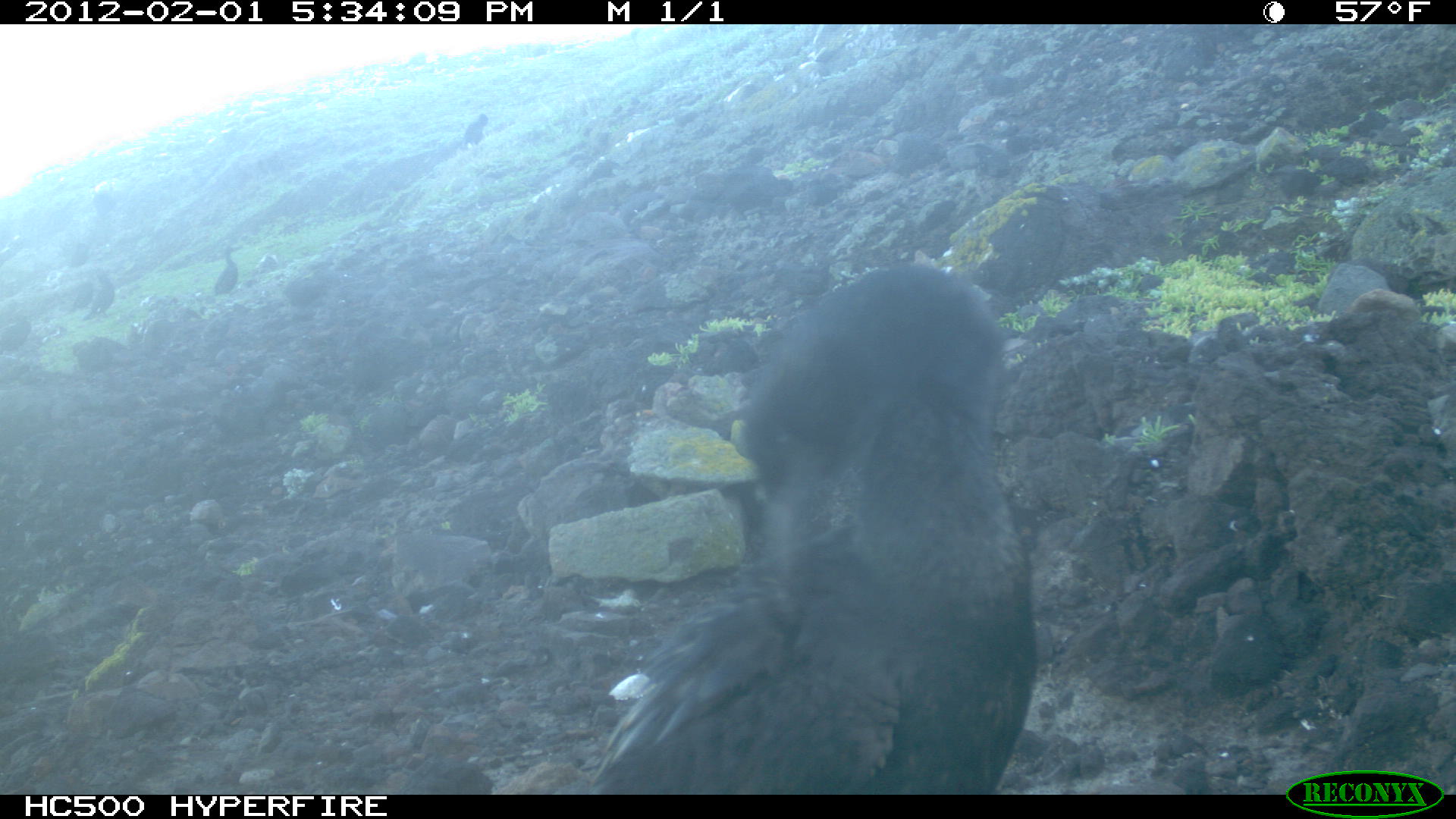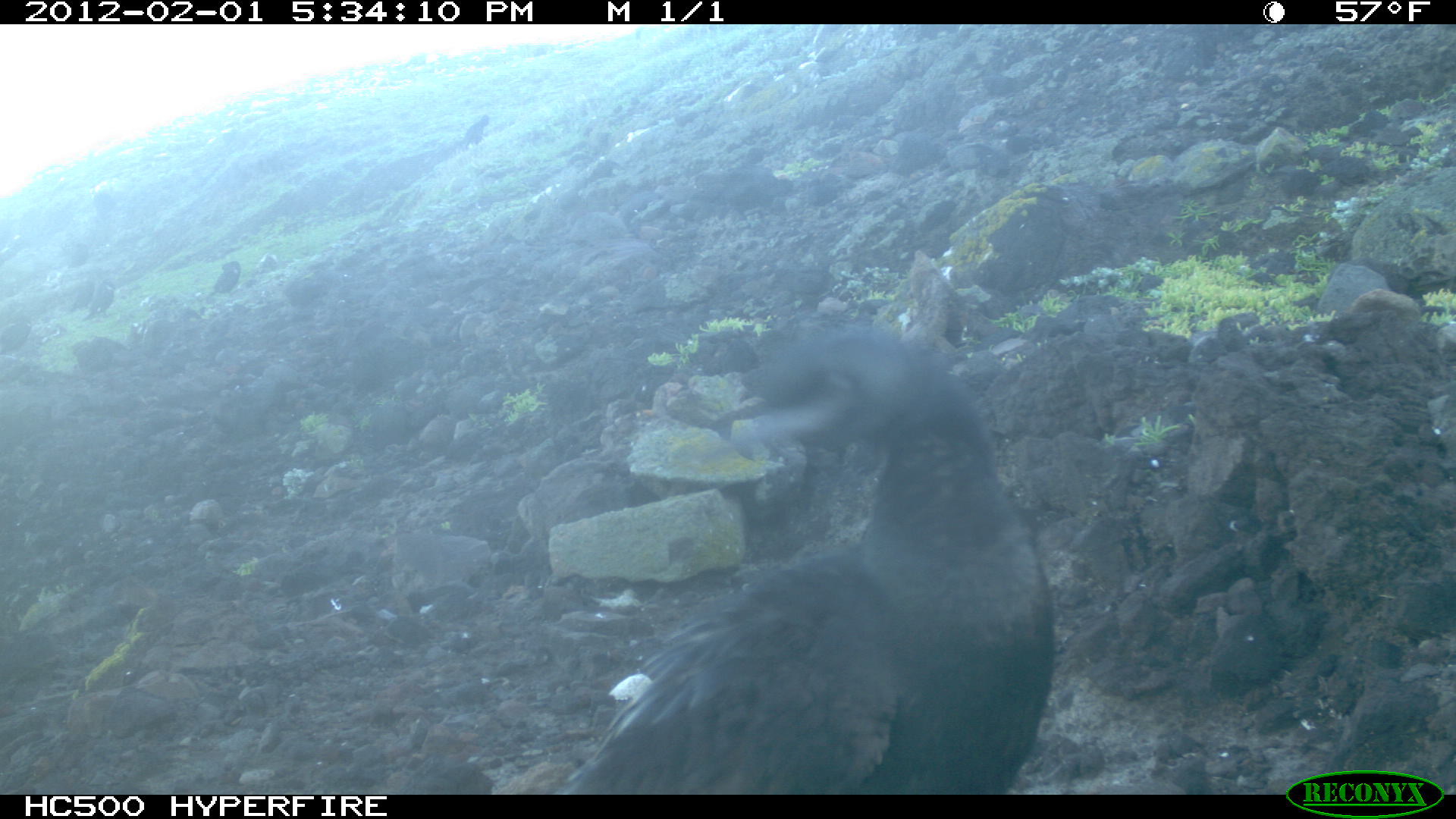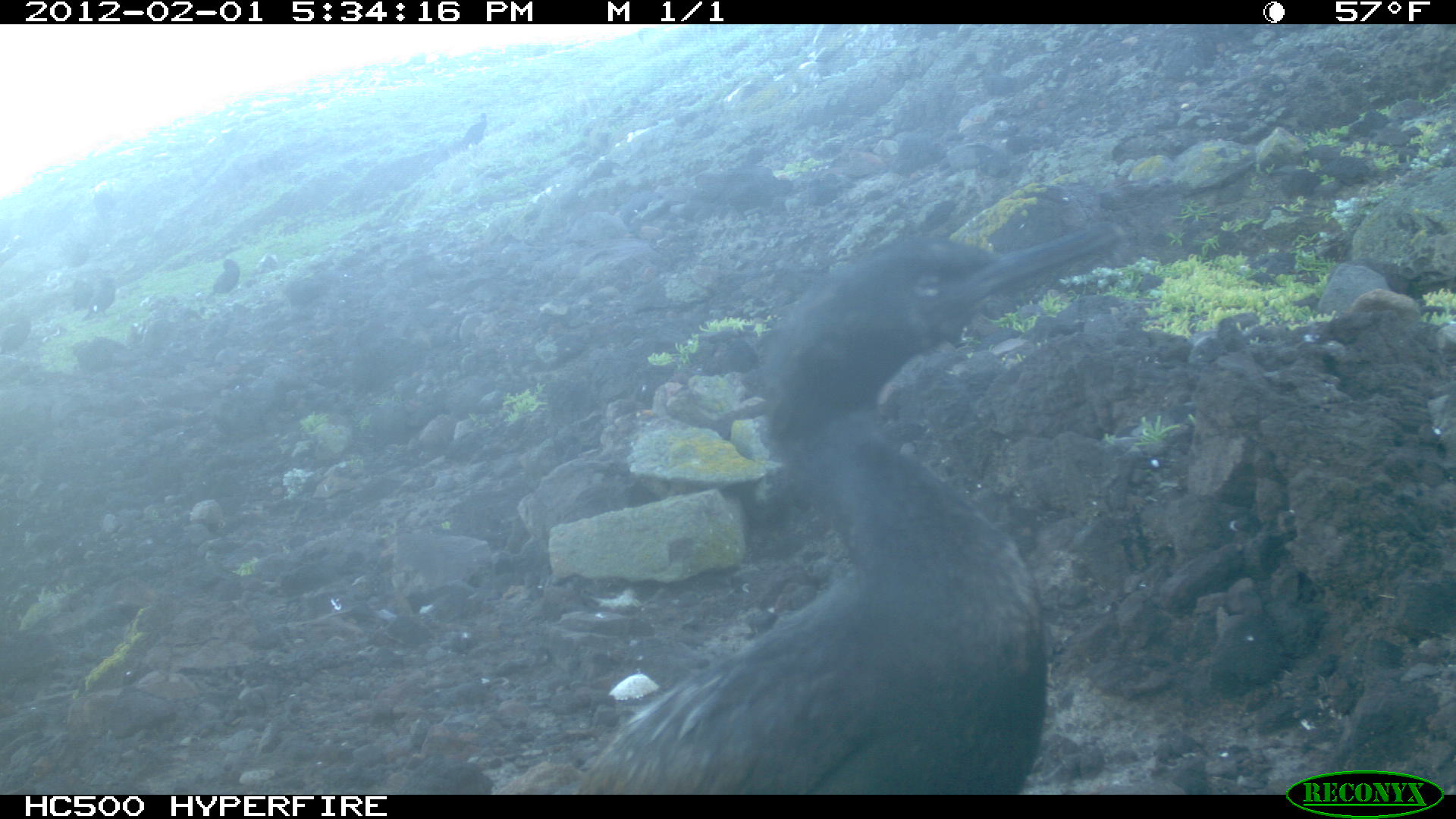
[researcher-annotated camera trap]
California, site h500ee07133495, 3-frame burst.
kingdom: Animalia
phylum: Chordata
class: Aves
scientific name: Aves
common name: bird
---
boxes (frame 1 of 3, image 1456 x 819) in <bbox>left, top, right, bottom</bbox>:
bird: <bbox>577, 262, 1036, 791</bbox>; <bbox>0, 294, 36, 354</bbox>; <bbox>80, 265, 116, 323</bbox>; <bbox>212, 243, 243, 295</bbox>; <bbox>463, 113, 488, 147</bbox>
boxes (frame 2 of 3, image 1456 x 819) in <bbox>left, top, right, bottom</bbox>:
bird: <bbox>548, 325, 1056, 794</bbox>; <bbox>83, 278, 115, 320</bbox>; <bbox>0, 315, 31, 354</bbox>; <bbox>207, 261, 241, 296</bbox>; <bbox>460, 115, 489, 150</bbox>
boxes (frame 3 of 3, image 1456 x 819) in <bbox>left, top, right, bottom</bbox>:
bird: <bbox>563, 223, 1119, 793</bbox>; <bbox>79, 274, 117, 320</bbox>; <bbox>204, 259, 240, 297</bbox>; <bbox>459, 111, 487, 149</bbox>; <bbox>0, 316, 30, 351</bbox>